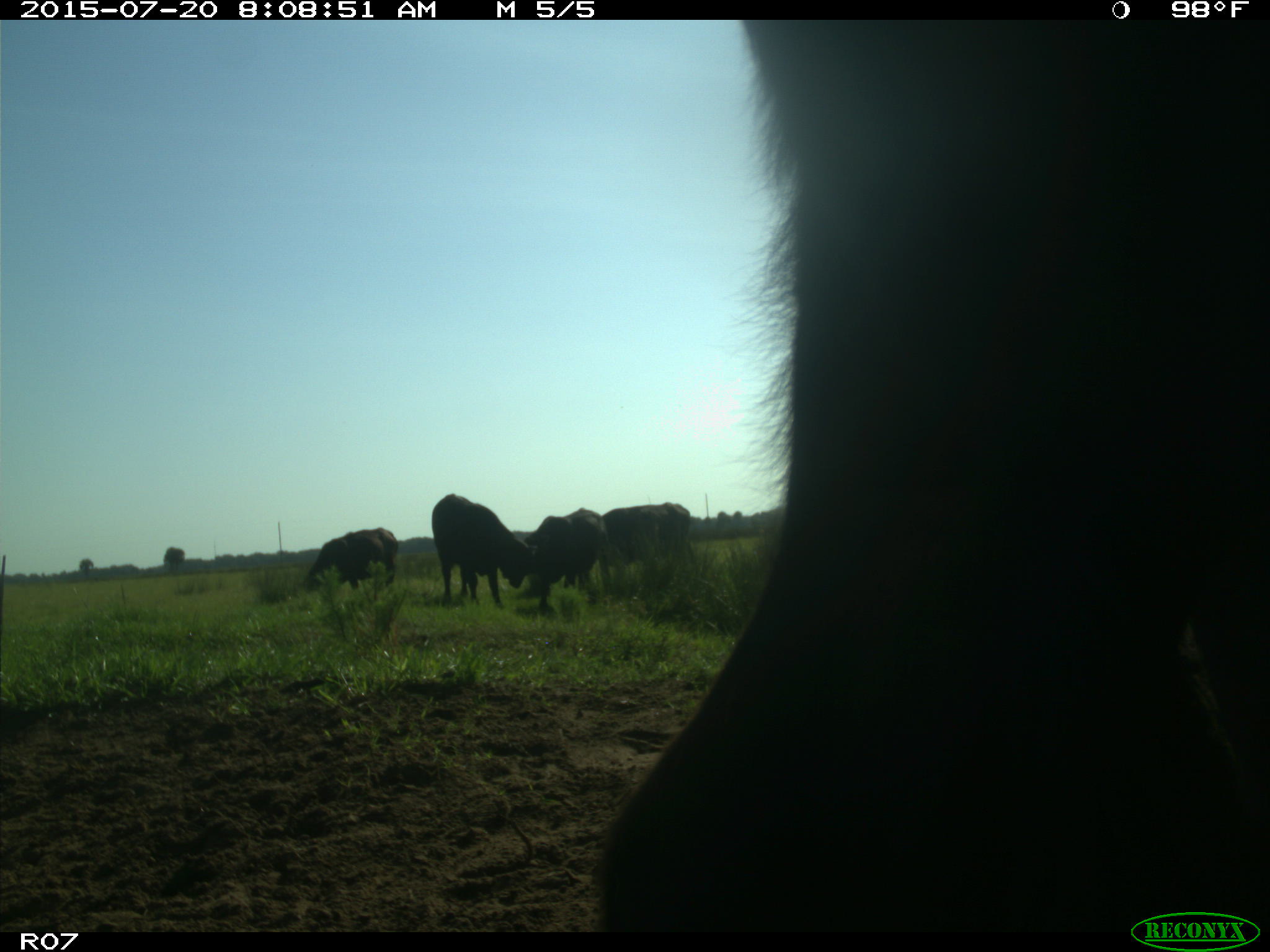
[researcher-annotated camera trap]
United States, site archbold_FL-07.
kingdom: Animalia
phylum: Chordata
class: Mammalia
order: Artiodactyla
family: Bovidae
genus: Bos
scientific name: Bos taurus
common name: domestic cow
Bos taurus (domestic cow).